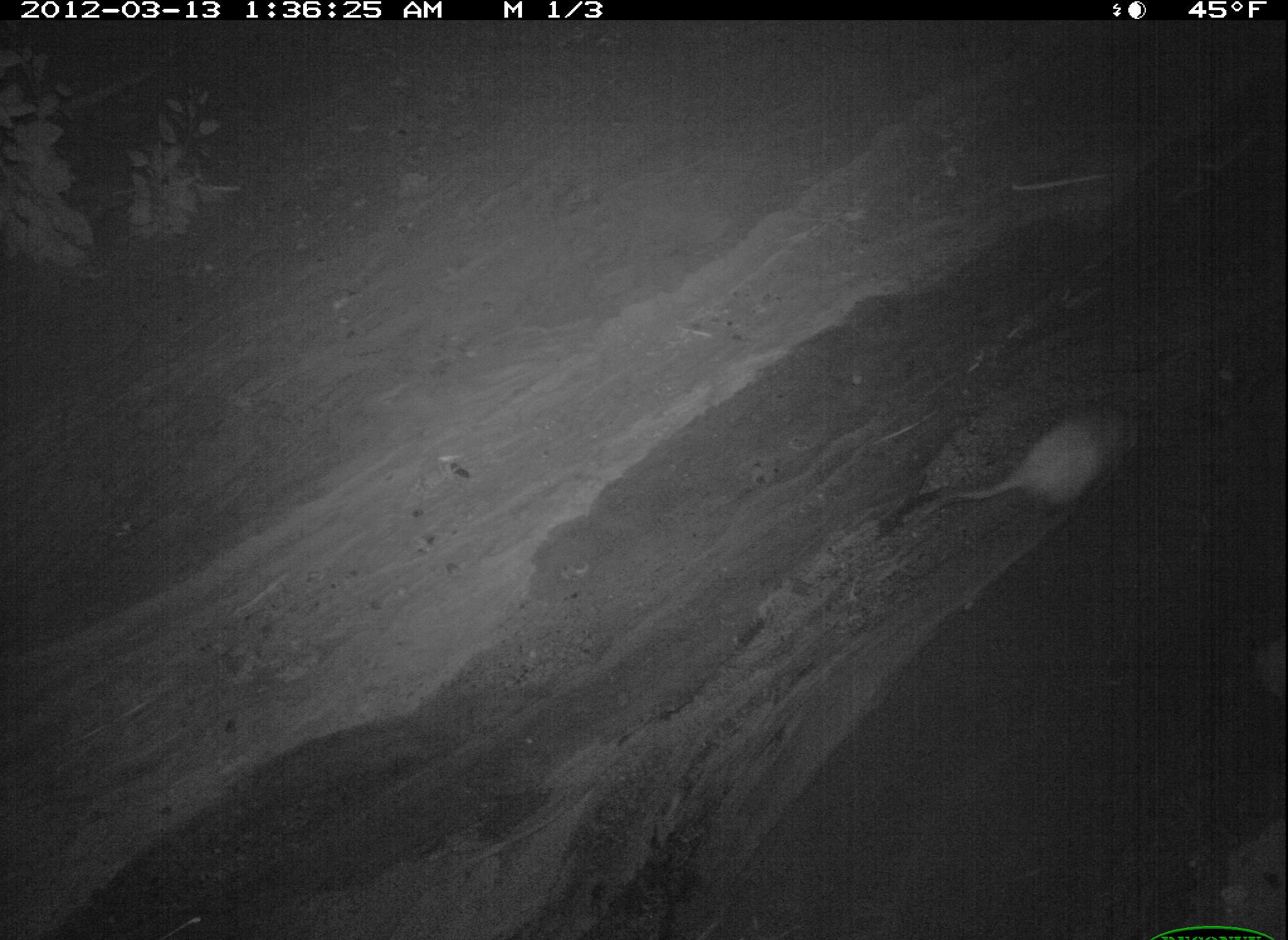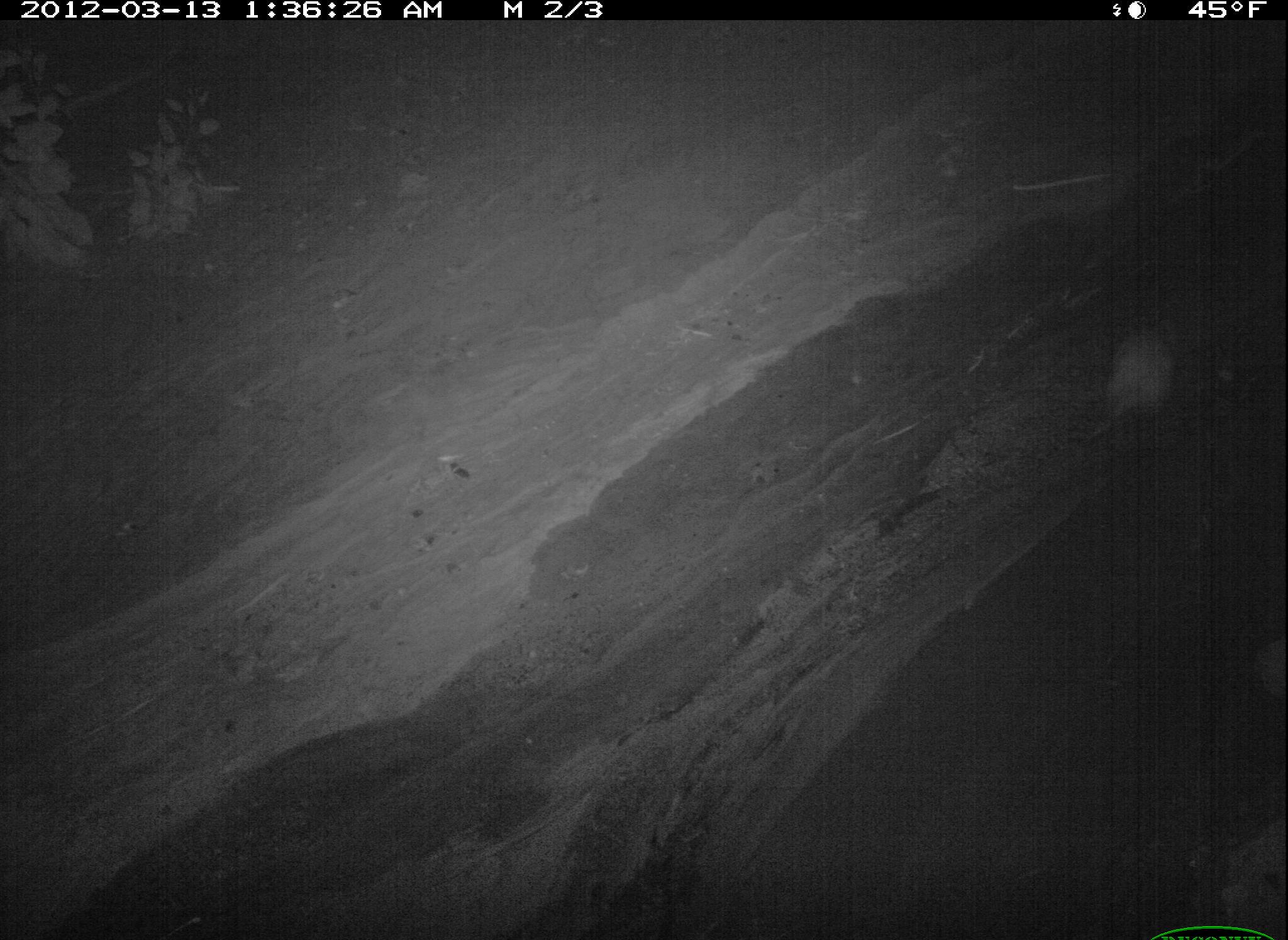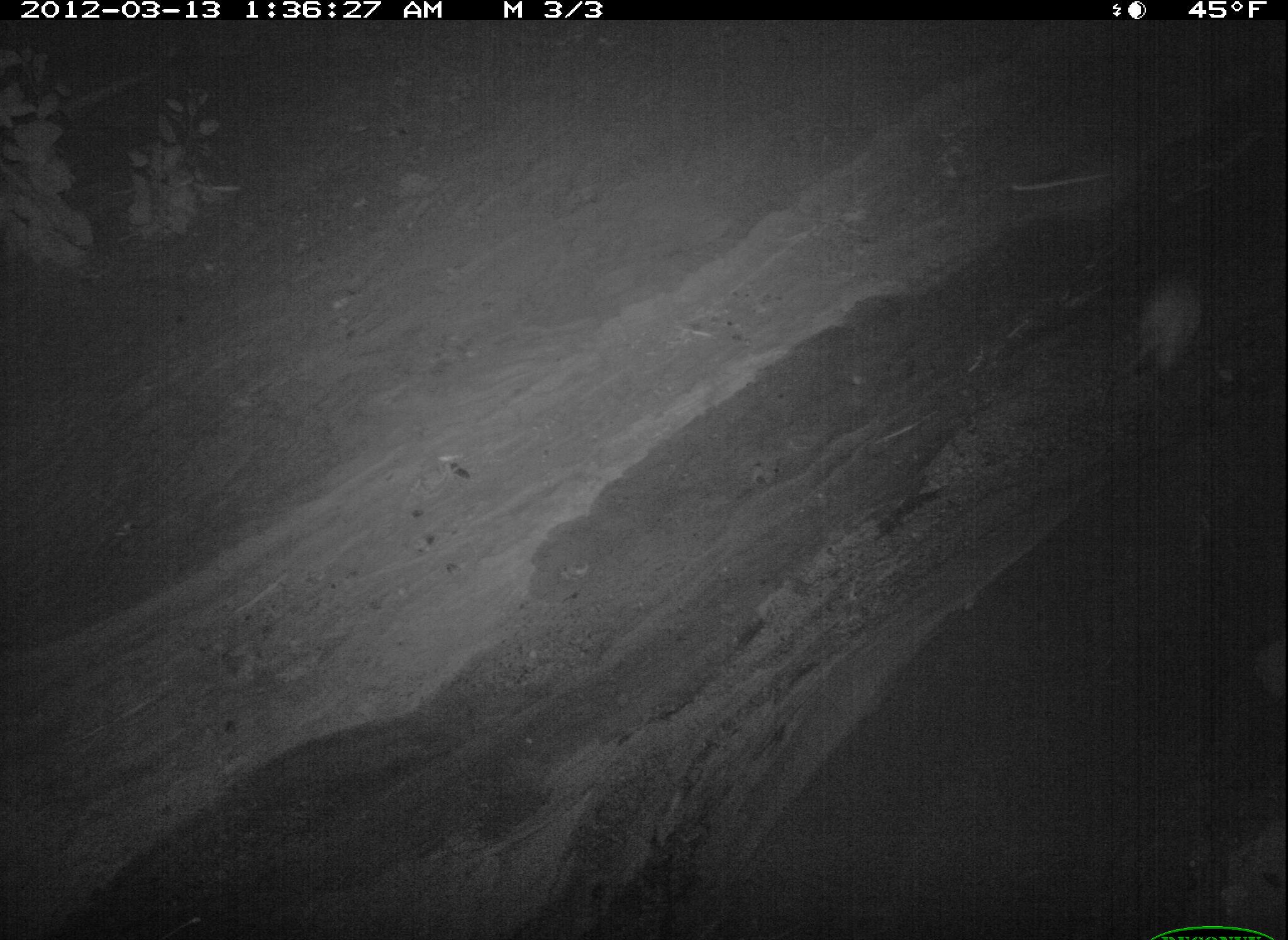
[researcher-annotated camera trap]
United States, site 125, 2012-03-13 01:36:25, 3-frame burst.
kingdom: Animalia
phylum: Chordata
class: Mammalia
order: Didelphimorphia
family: Didelphidae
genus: Didelphis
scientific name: Didelphis virginiana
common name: virginia opossum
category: opossum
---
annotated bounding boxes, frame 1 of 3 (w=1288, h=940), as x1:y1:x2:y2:
opossum: 903:398:1161:538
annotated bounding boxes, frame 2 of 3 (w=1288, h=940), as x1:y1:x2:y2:
opossum: 1072:314:1195:441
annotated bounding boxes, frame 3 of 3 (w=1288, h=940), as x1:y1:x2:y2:
opossum: 1124:263:1213:392